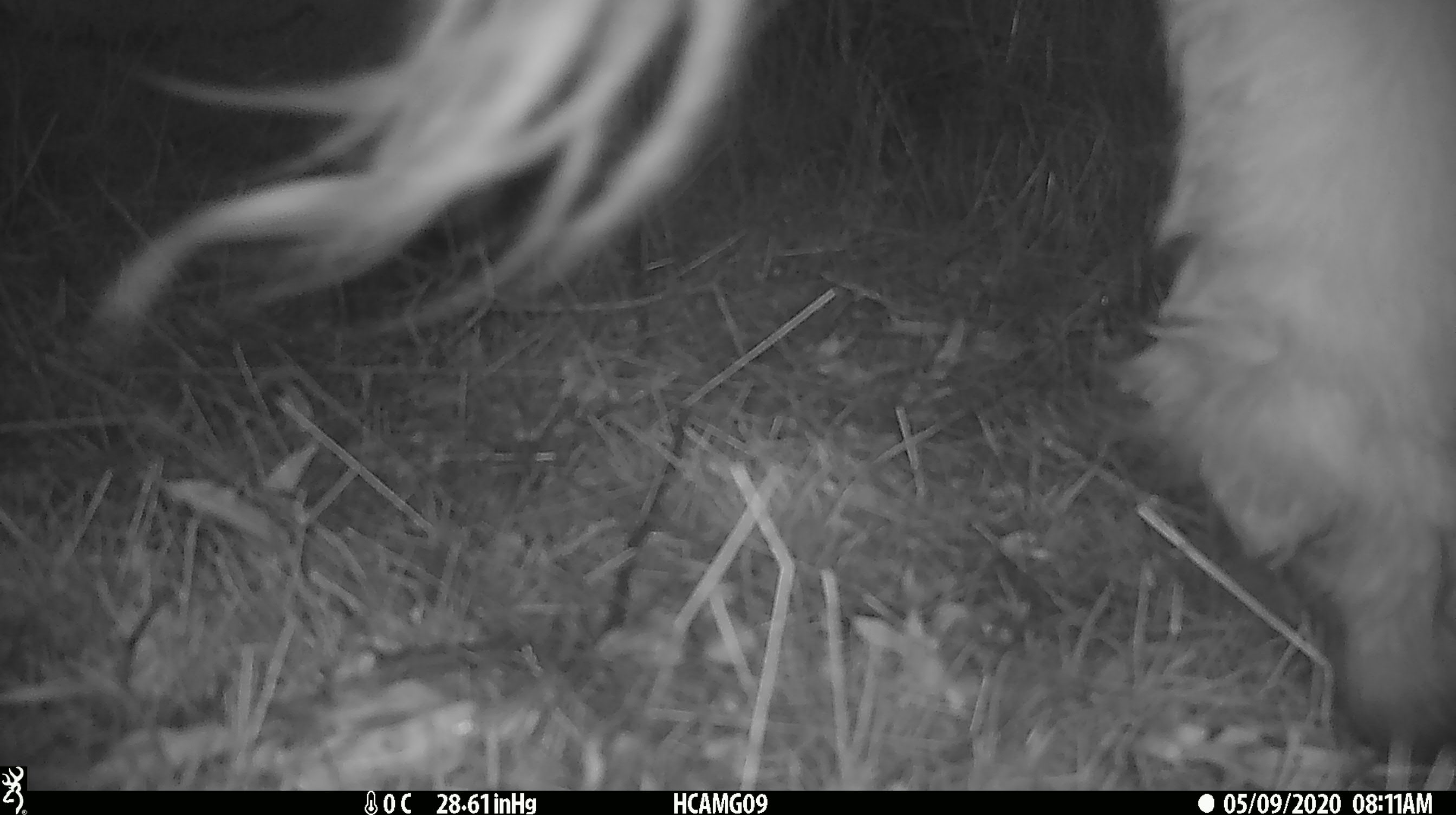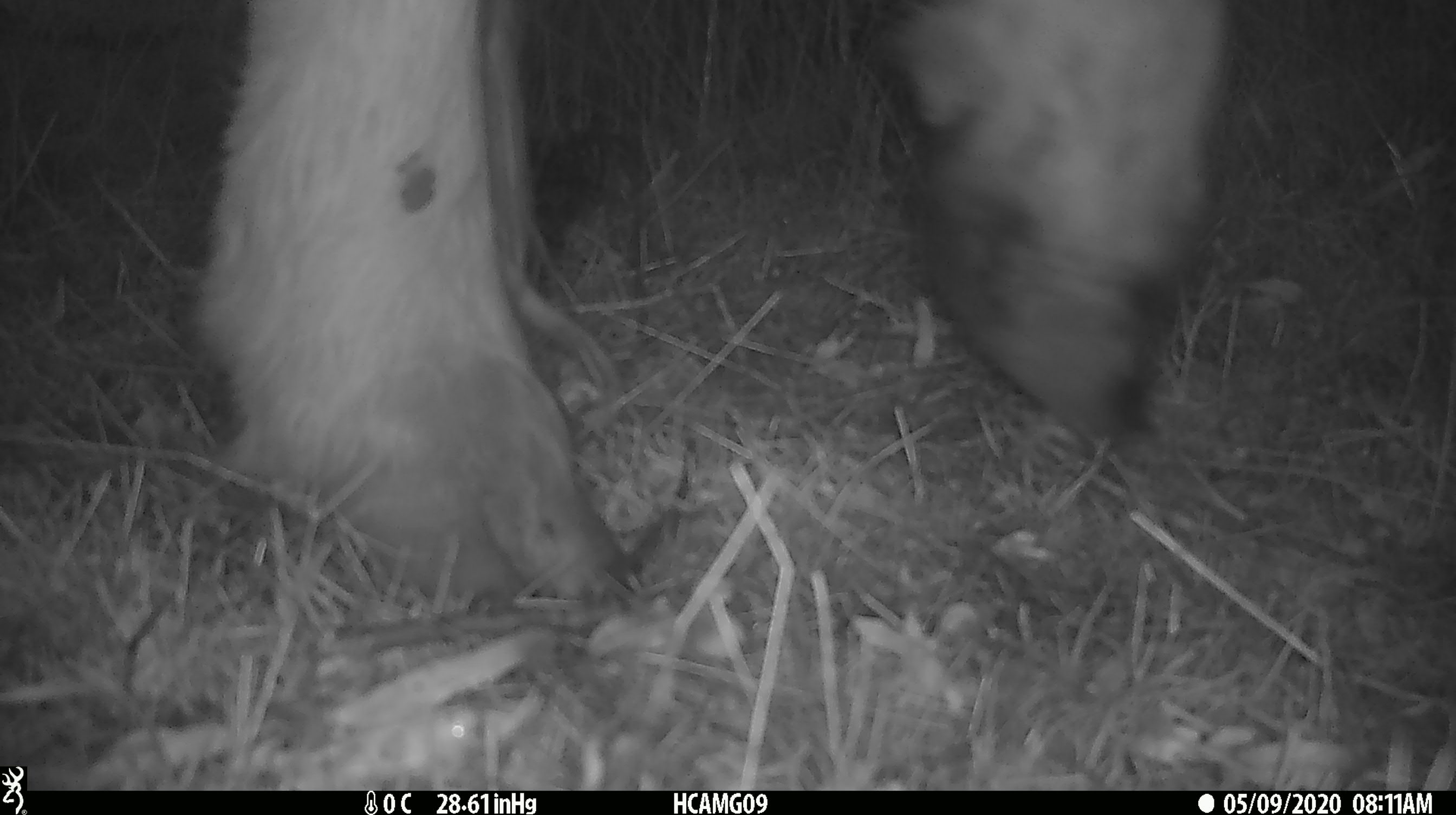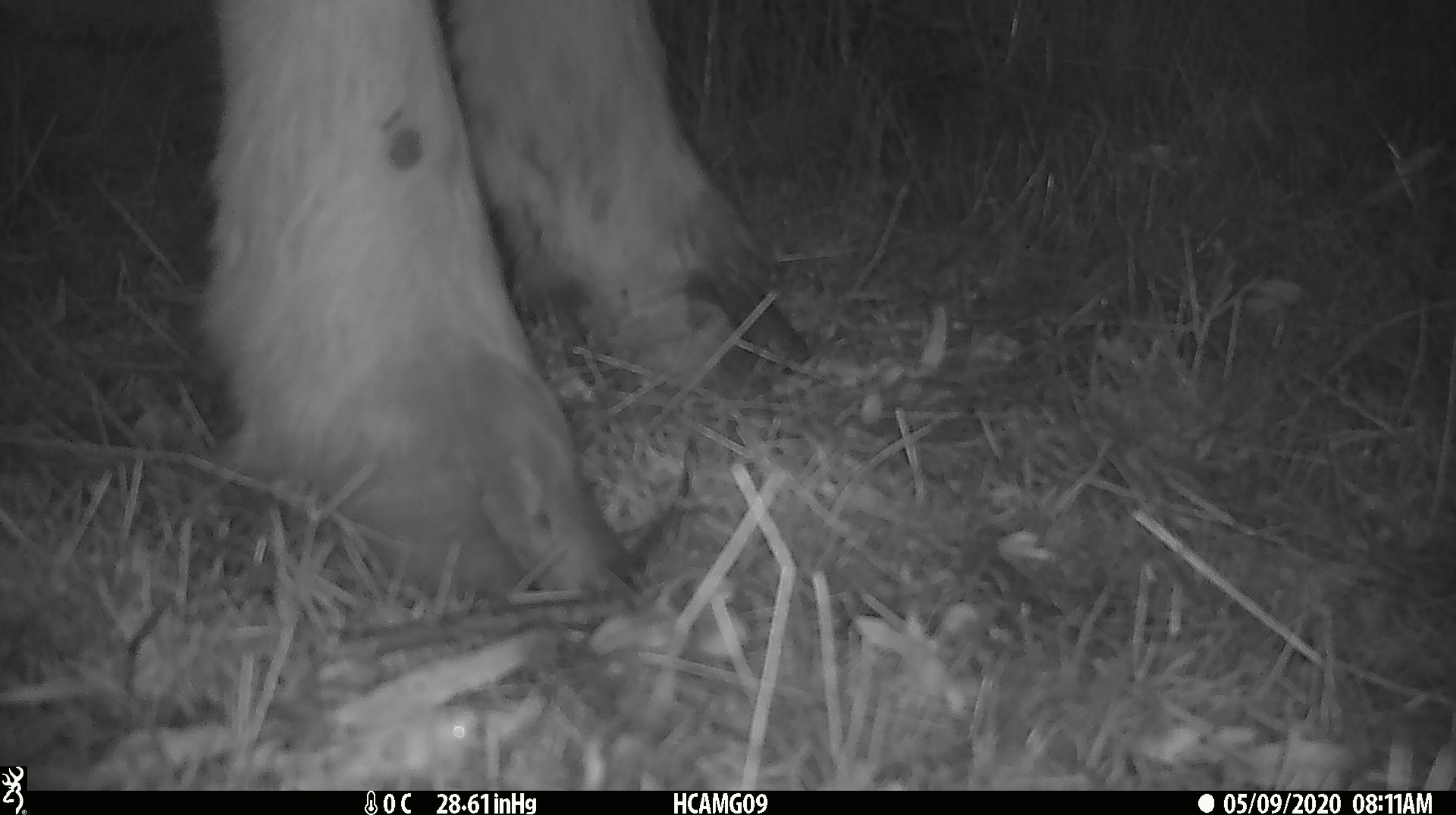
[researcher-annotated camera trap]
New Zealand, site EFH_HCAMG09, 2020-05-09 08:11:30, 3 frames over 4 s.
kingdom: Animalia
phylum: Chordata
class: Mammalia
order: Artiodactyla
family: Bovidae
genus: Bos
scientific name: Bos taurus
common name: domestic cow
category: cow